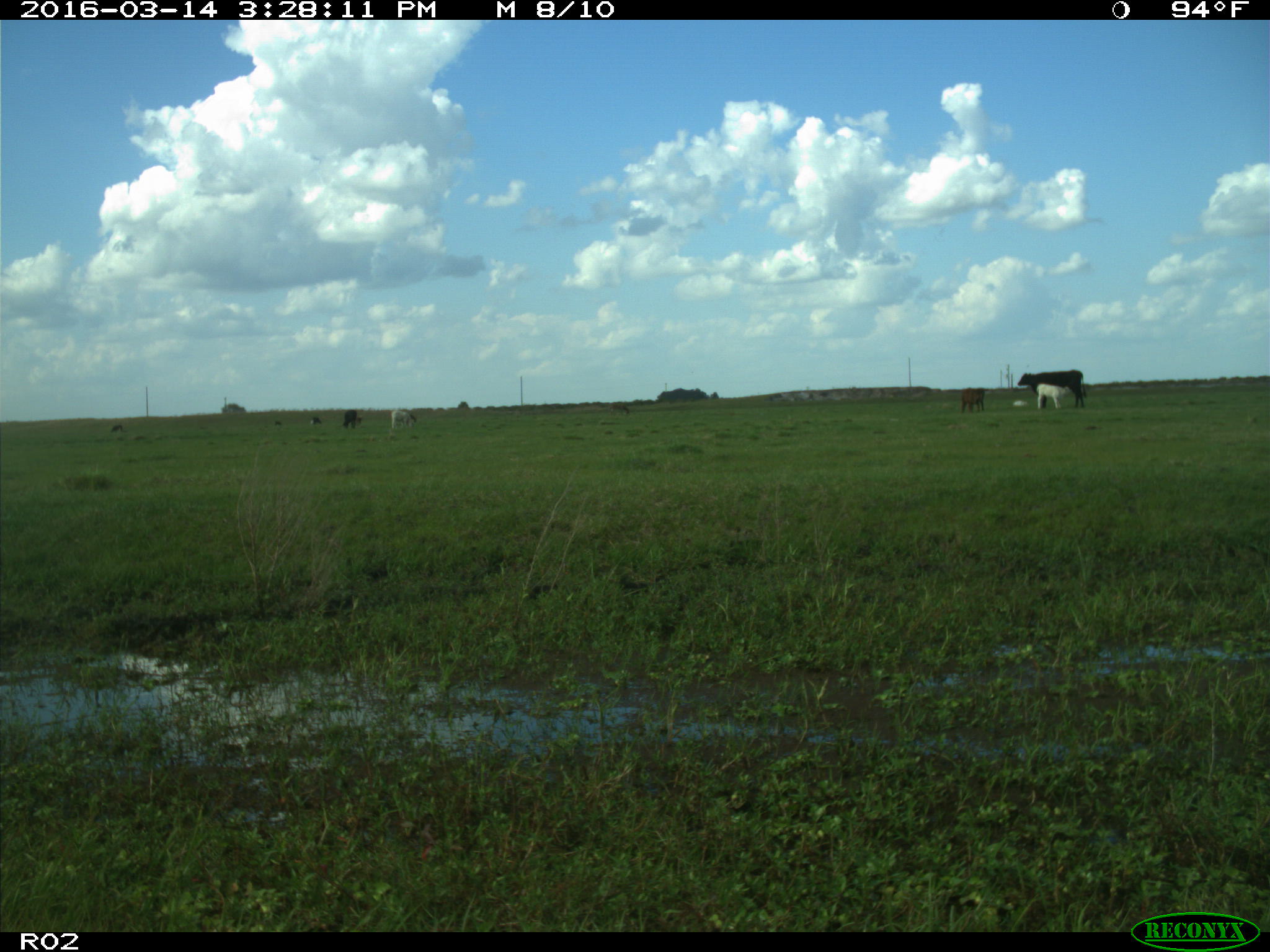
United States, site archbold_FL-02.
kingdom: Animalia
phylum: Chordata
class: Mammalia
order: Artiodactyla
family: Bovidae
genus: Bos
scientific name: Bos taurus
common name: domestic cow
Bos taurus (domestic cow).